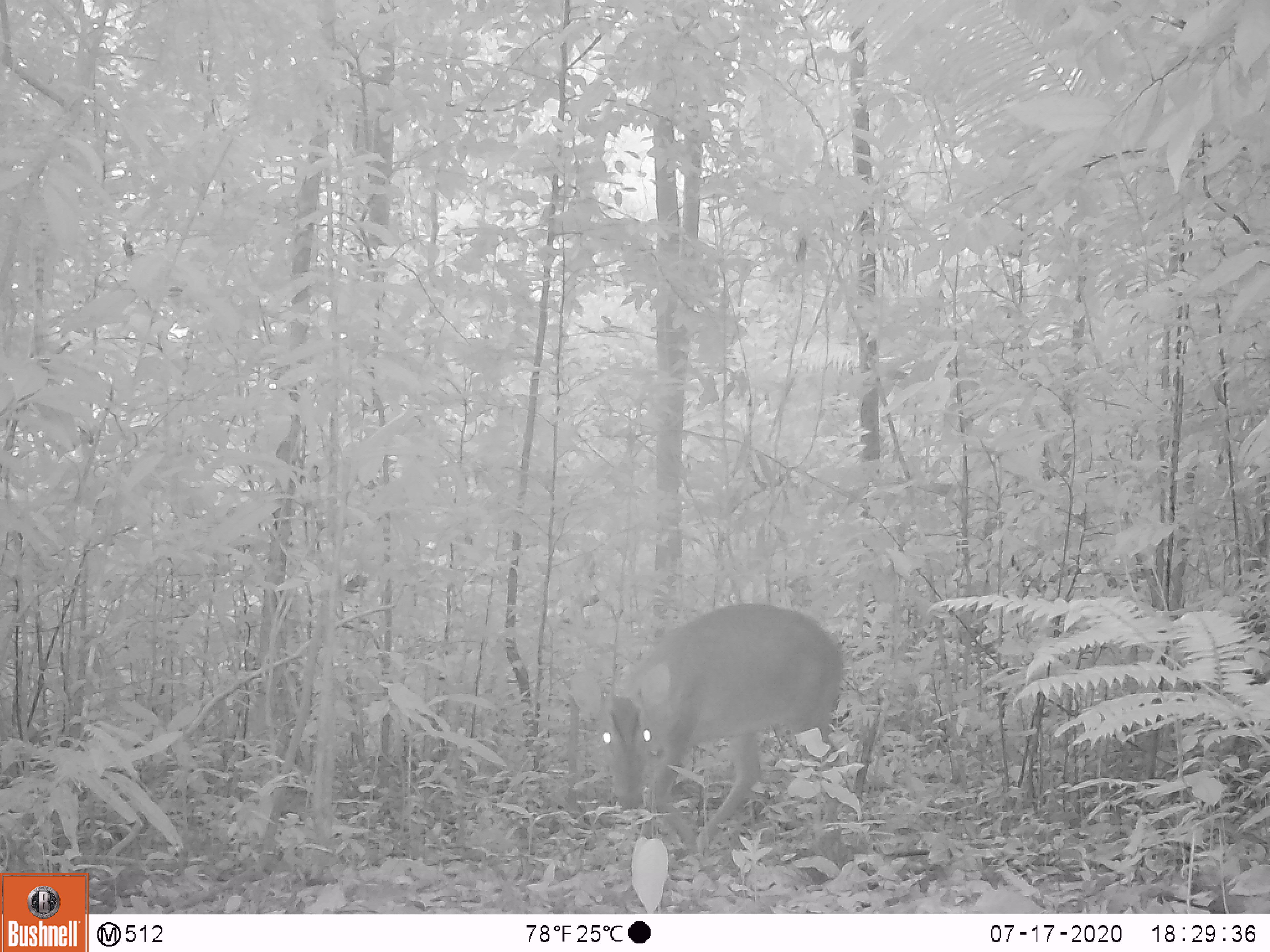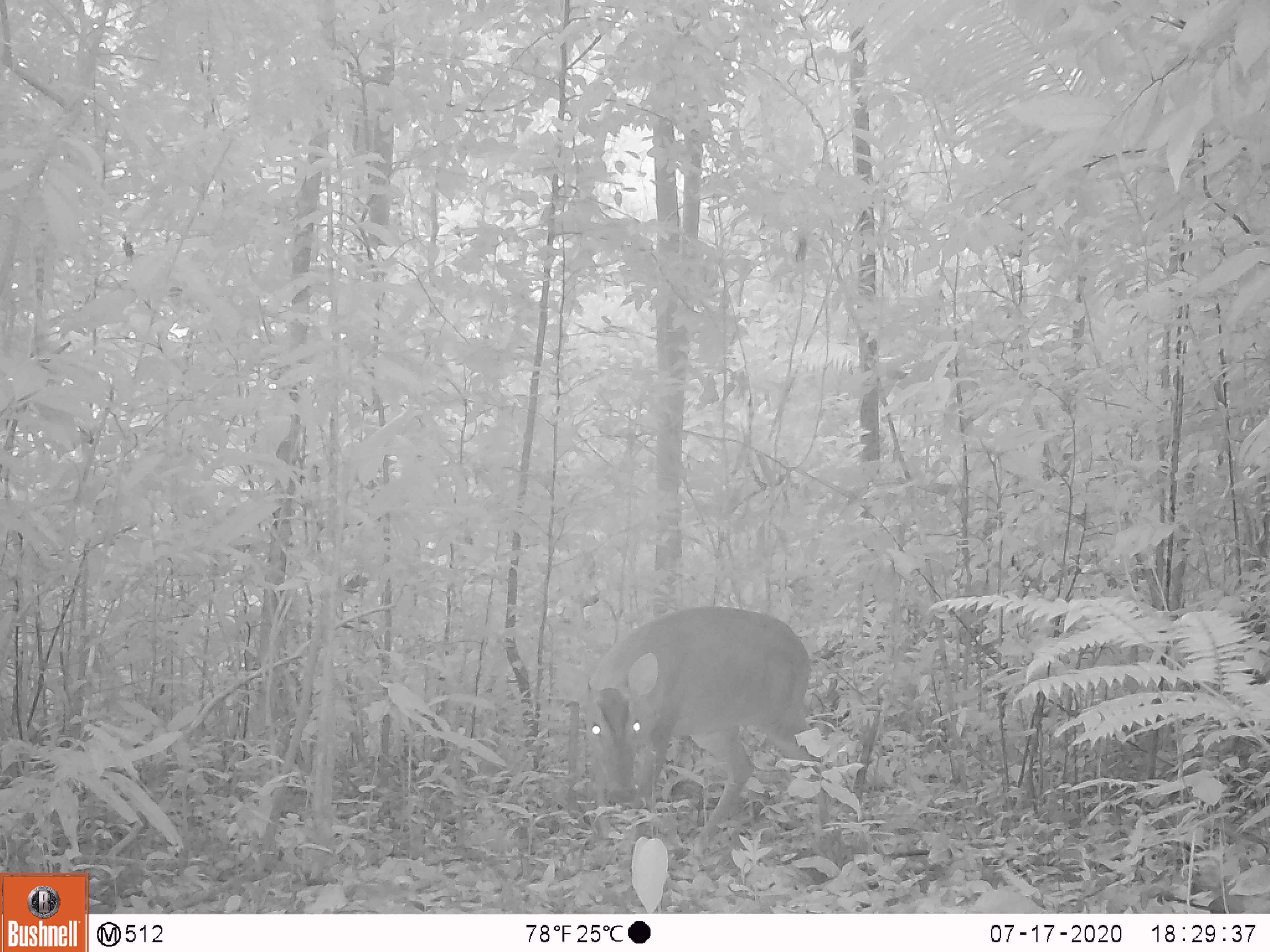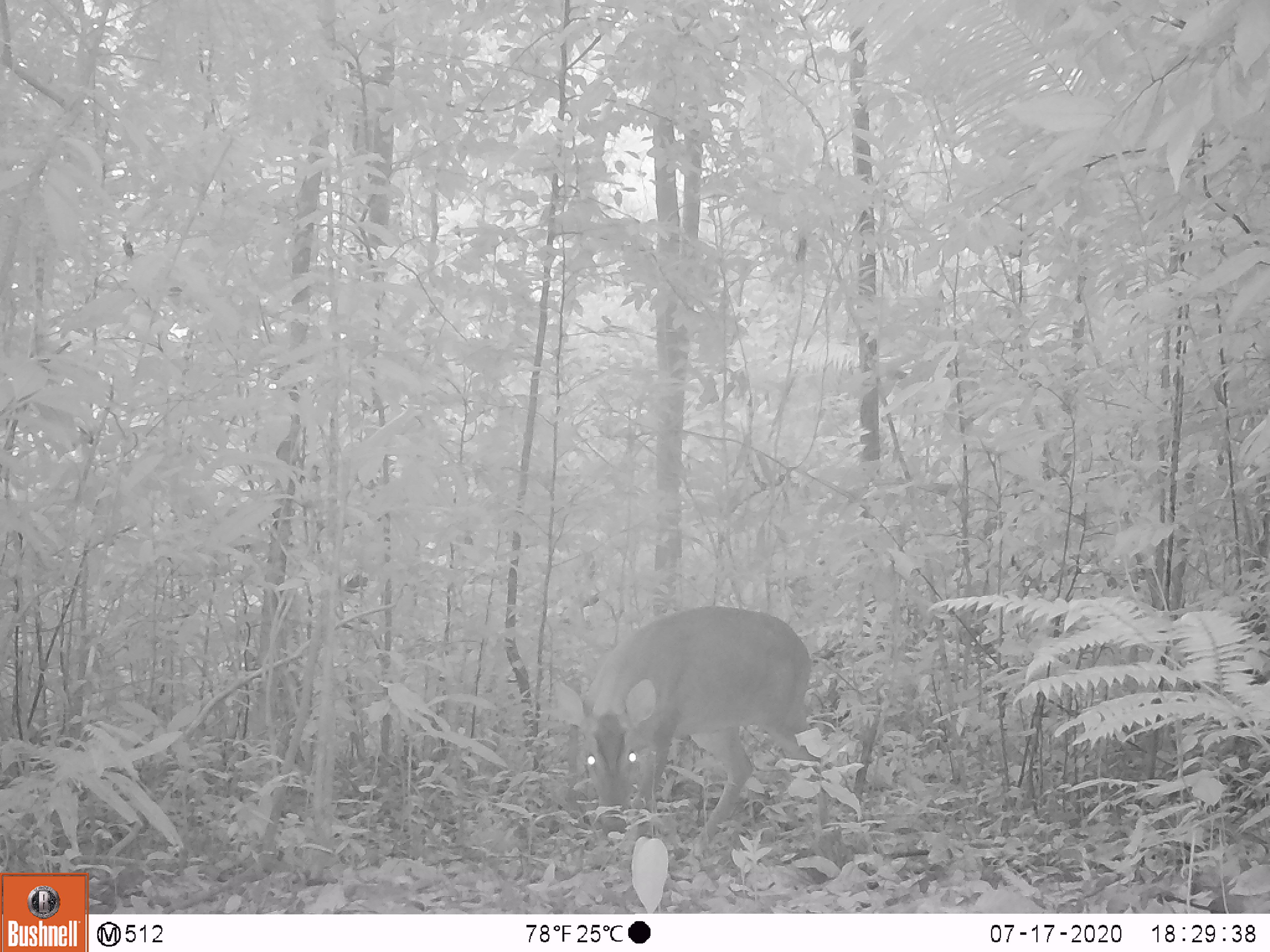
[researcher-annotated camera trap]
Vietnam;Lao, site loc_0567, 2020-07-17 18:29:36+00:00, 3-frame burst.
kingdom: Animalia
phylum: Chordata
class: Mammalia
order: Artiodactyla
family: Cervidae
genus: Muntiacus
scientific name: Muntiacus vuquangensis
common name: large-antlered muntjac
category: large antlered muntjac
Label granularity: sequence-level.